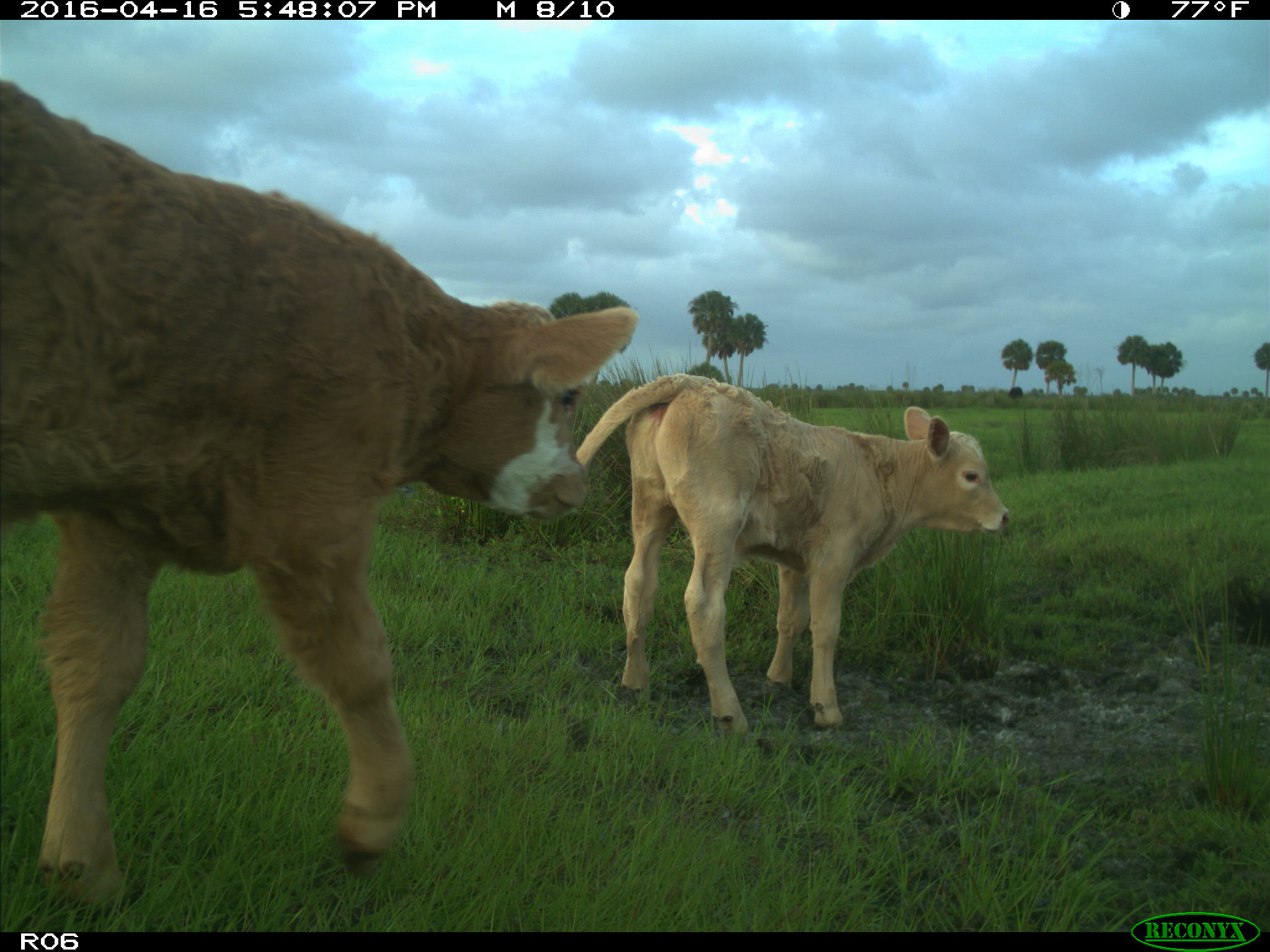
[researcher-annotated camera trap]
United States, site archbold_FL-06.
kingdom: Animalia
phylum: Chordata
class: Mammalia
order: Artiodactyla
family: Bovidae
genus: Bos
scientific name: Bos taurus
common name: domestic cow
Bos taurus (domestic cow).